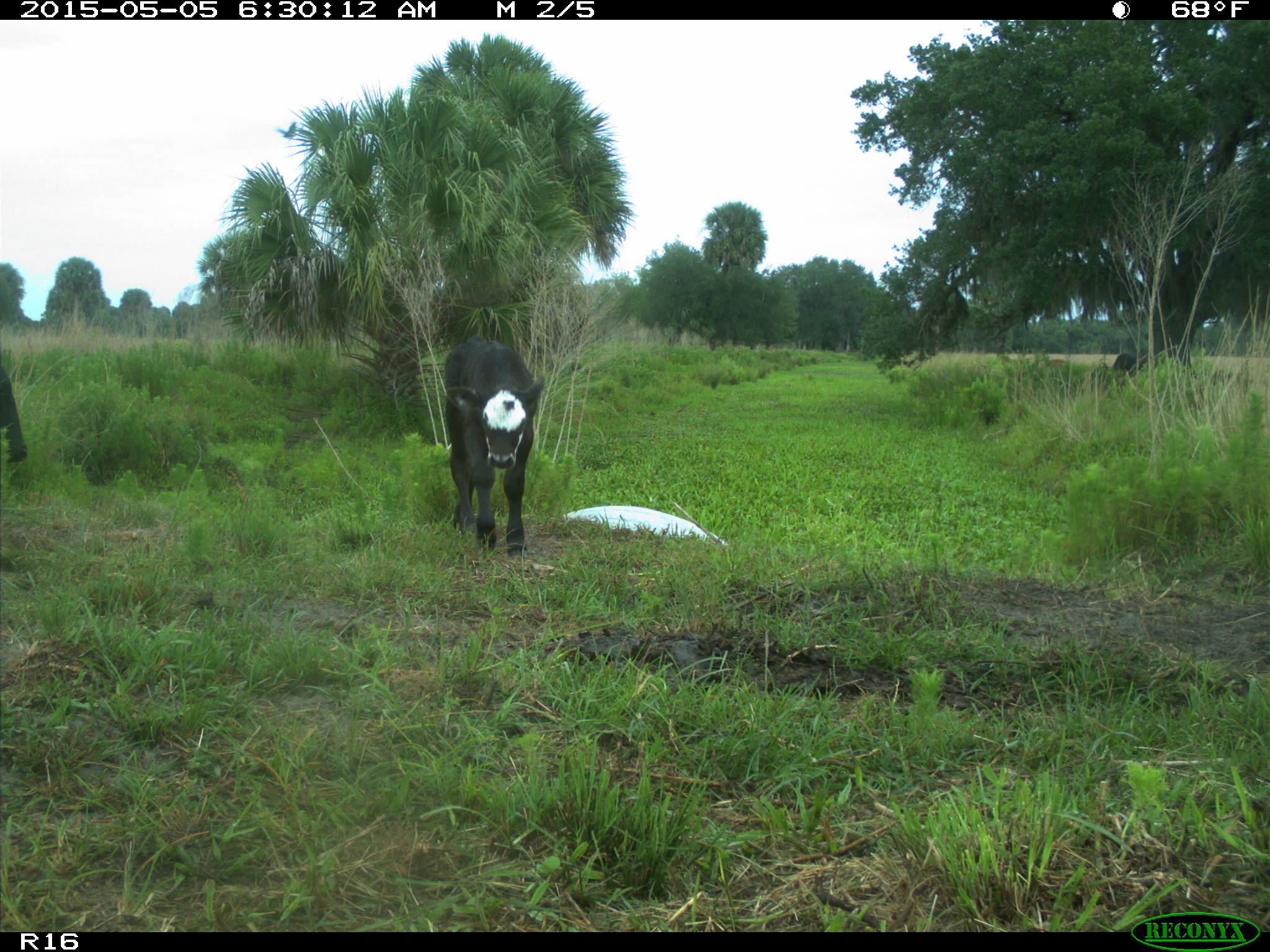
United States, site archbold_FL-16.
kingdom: Animalia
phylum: Chordata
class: Mammalia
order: Artiodactyla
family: Bovidae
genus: Bos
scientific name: Bos taurus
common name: domestic cow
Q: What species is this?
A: Bos taurus (domestic cow).